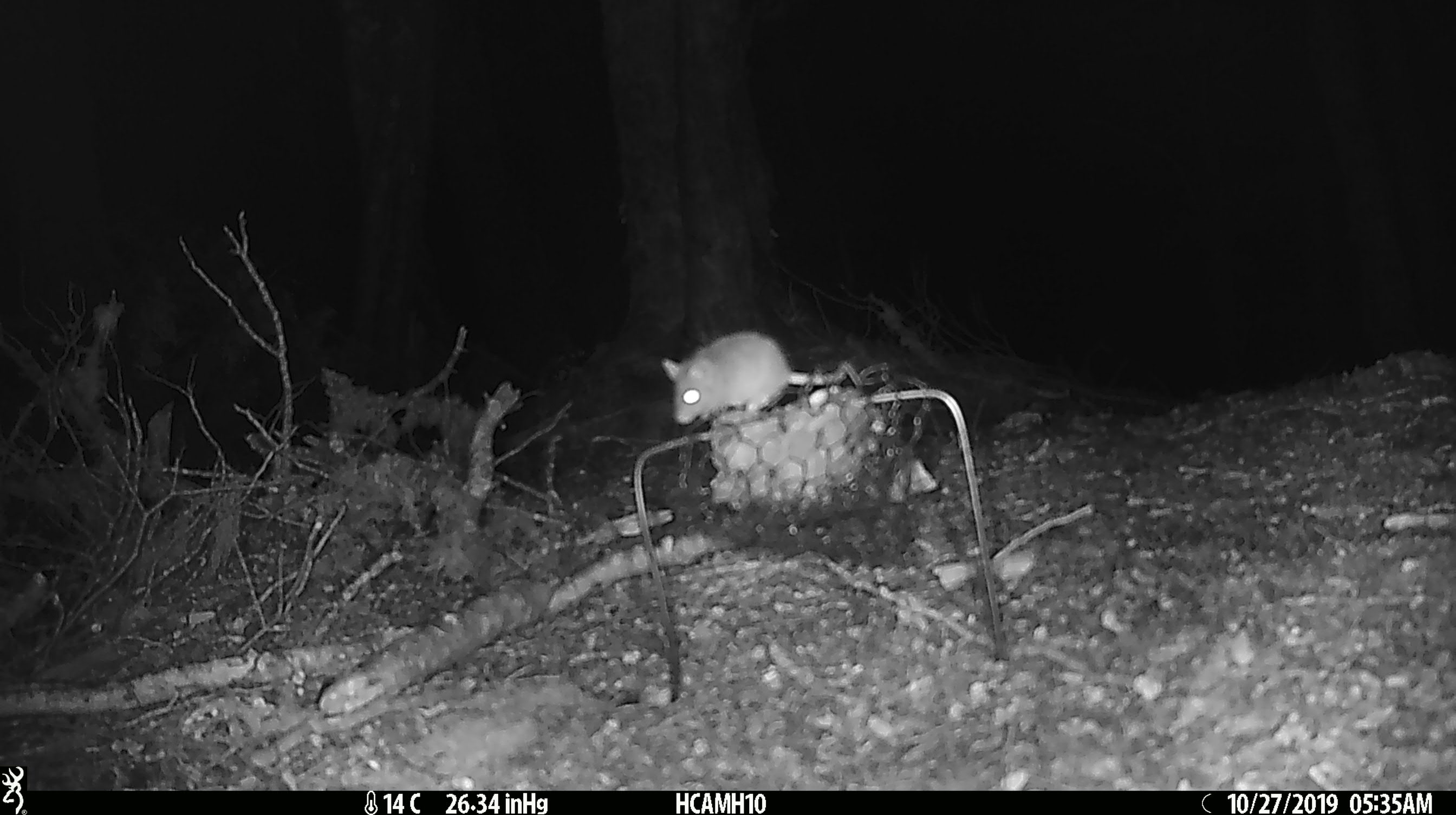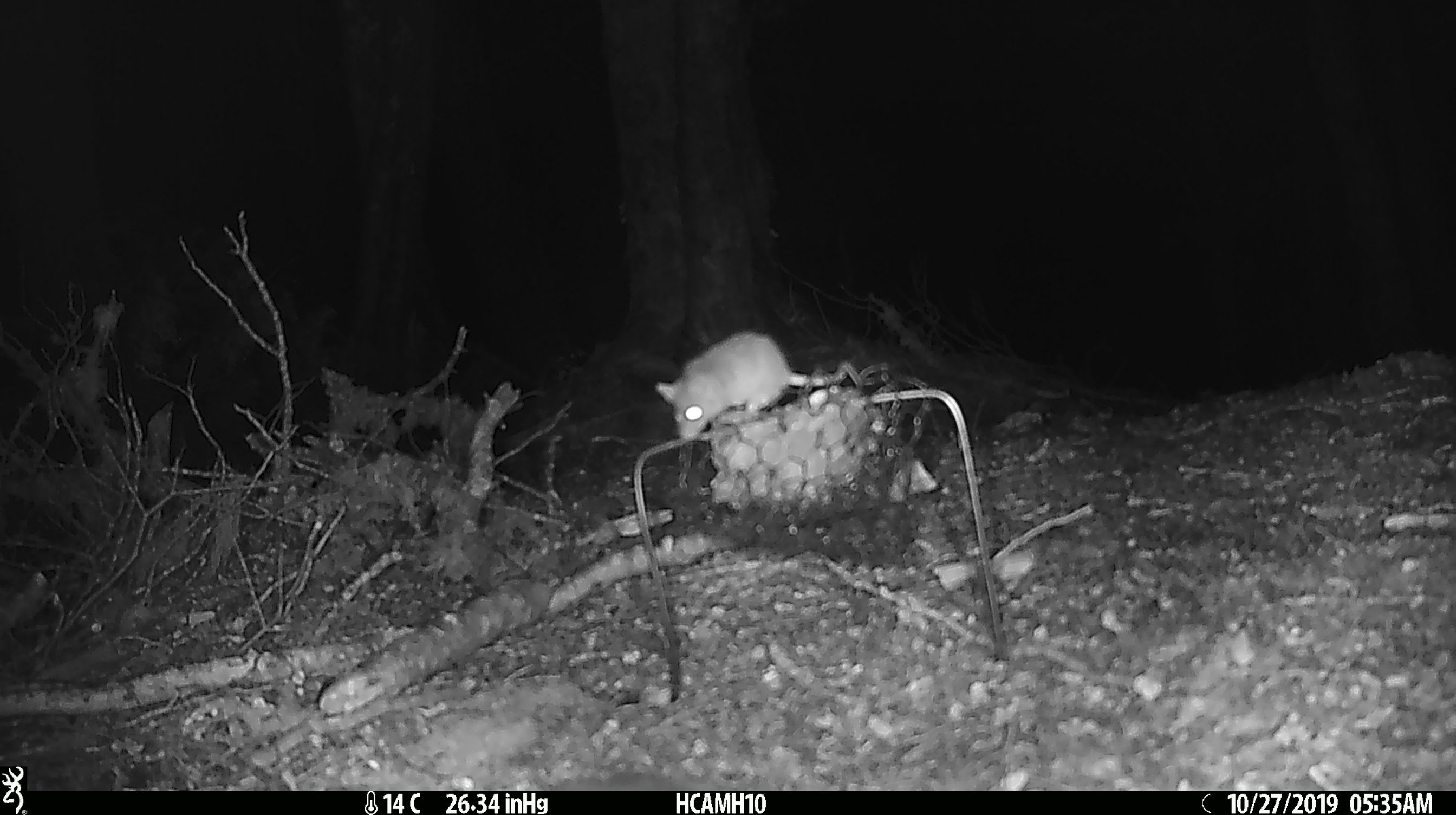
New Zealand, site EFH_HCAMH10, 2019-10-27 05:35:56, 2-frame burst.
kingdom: Animalia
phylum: Chordata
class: Mammalia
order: Rodentia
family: Muridae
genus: Mus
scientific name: Mus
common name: mouse